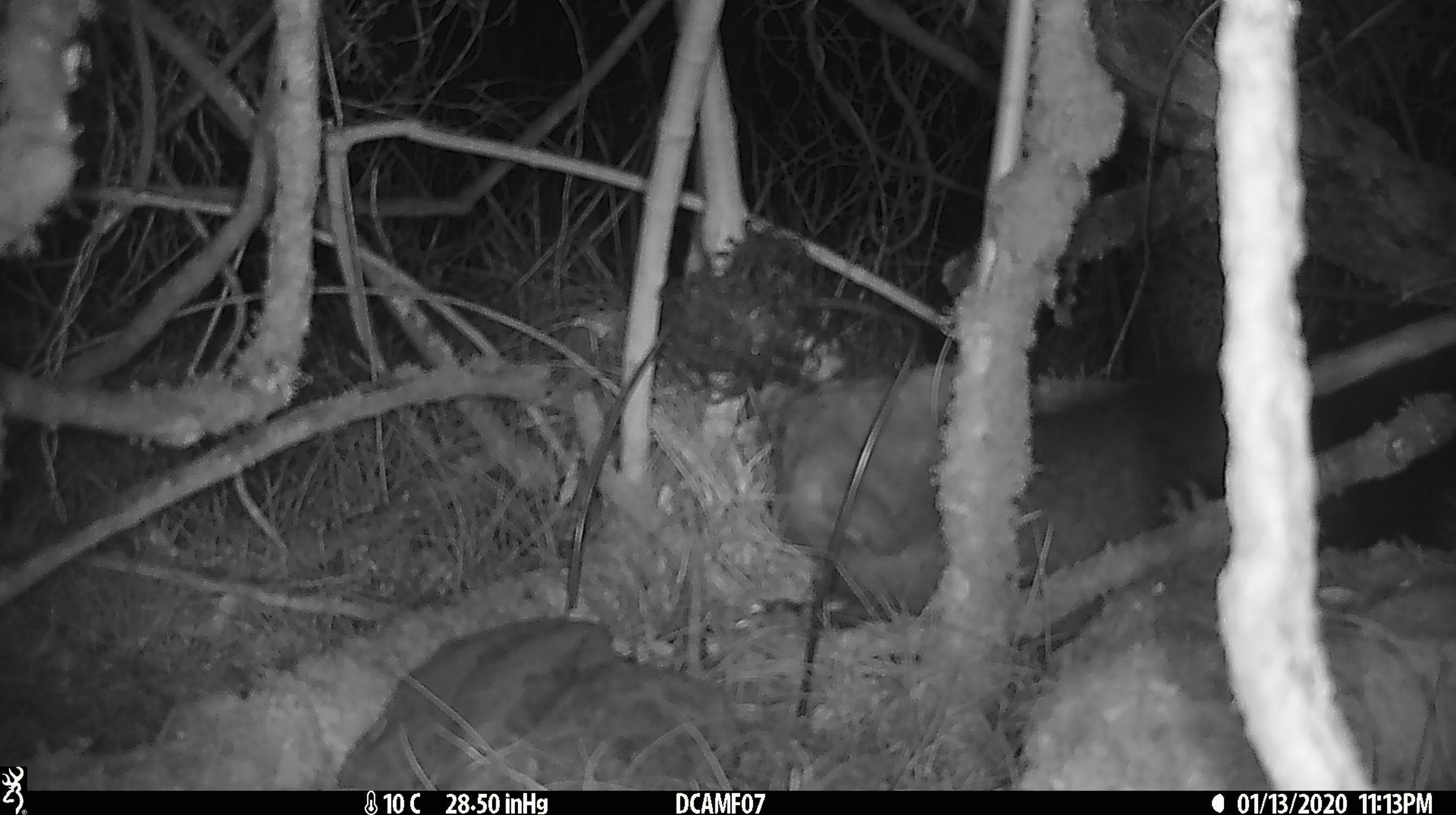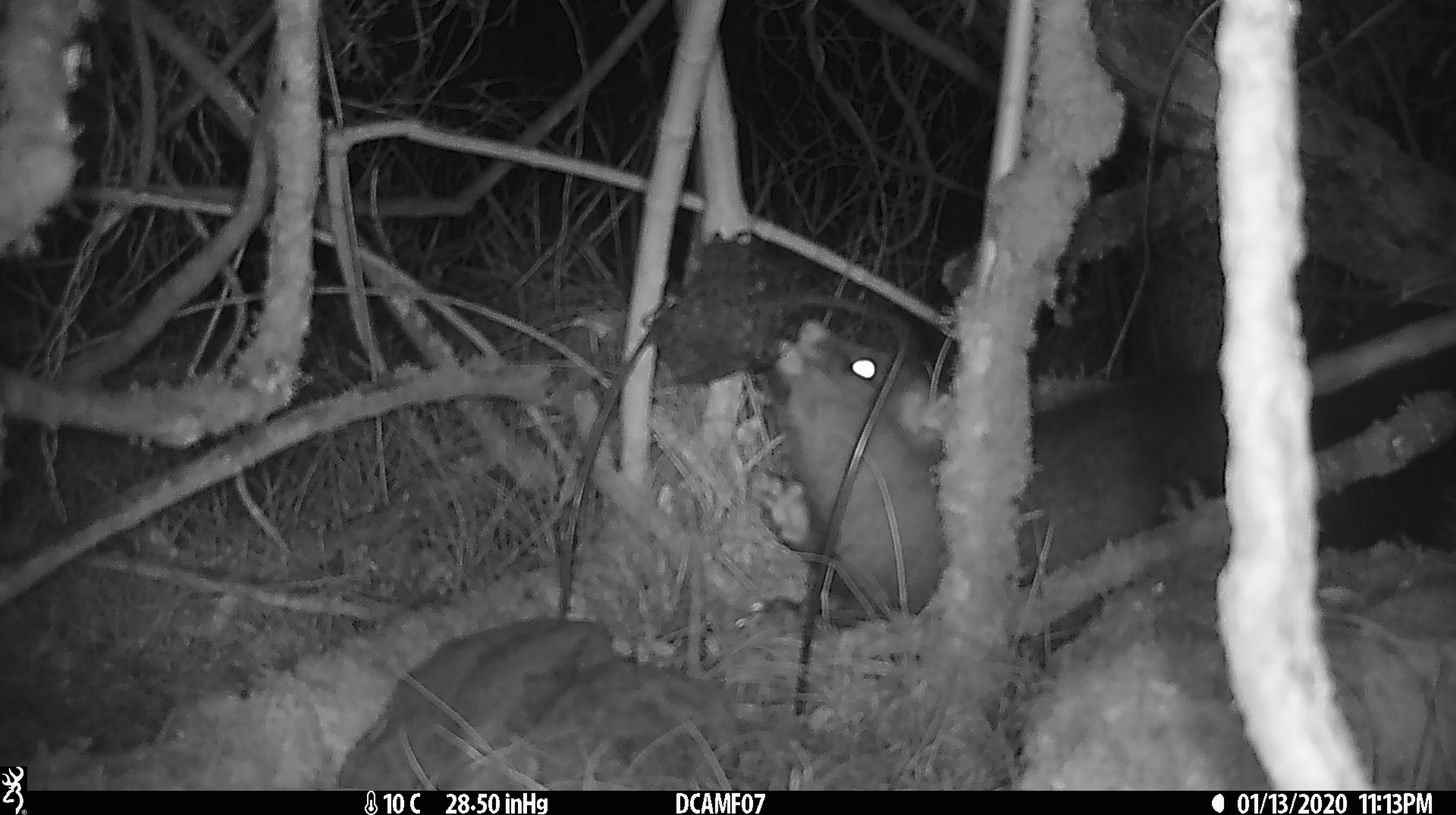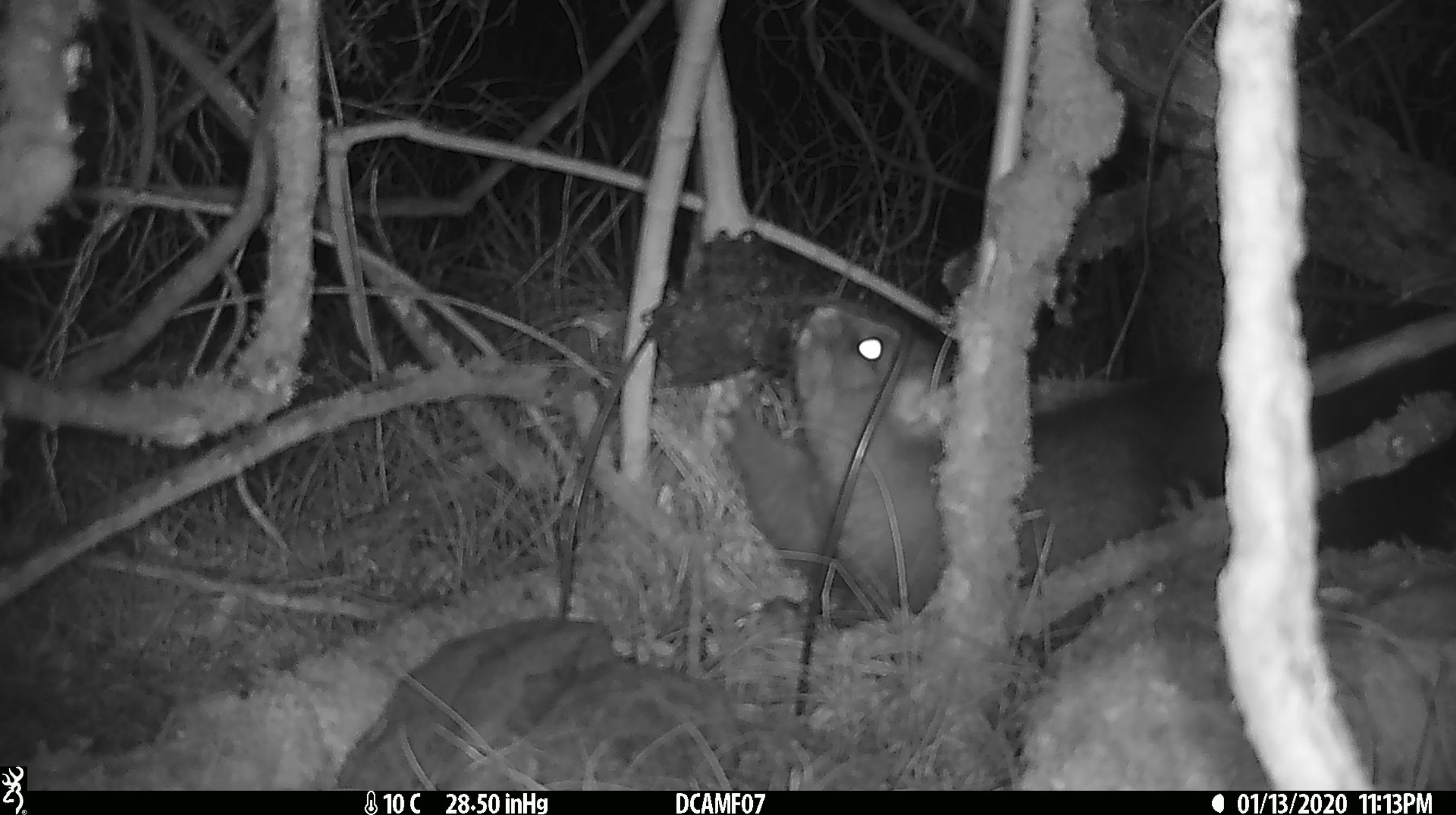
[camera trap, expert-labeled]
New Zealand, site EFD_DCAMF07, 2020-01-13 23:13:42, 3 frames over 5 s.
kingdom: Animalia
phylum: Chordata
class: Mammalia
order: Diprotodontia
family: Phalangeridae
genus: Trichosurus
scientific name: Trichosurus vulpecula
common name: common brushtail possum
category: possum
Possum (common brushtail possum) (Trichosurus vulpecula).